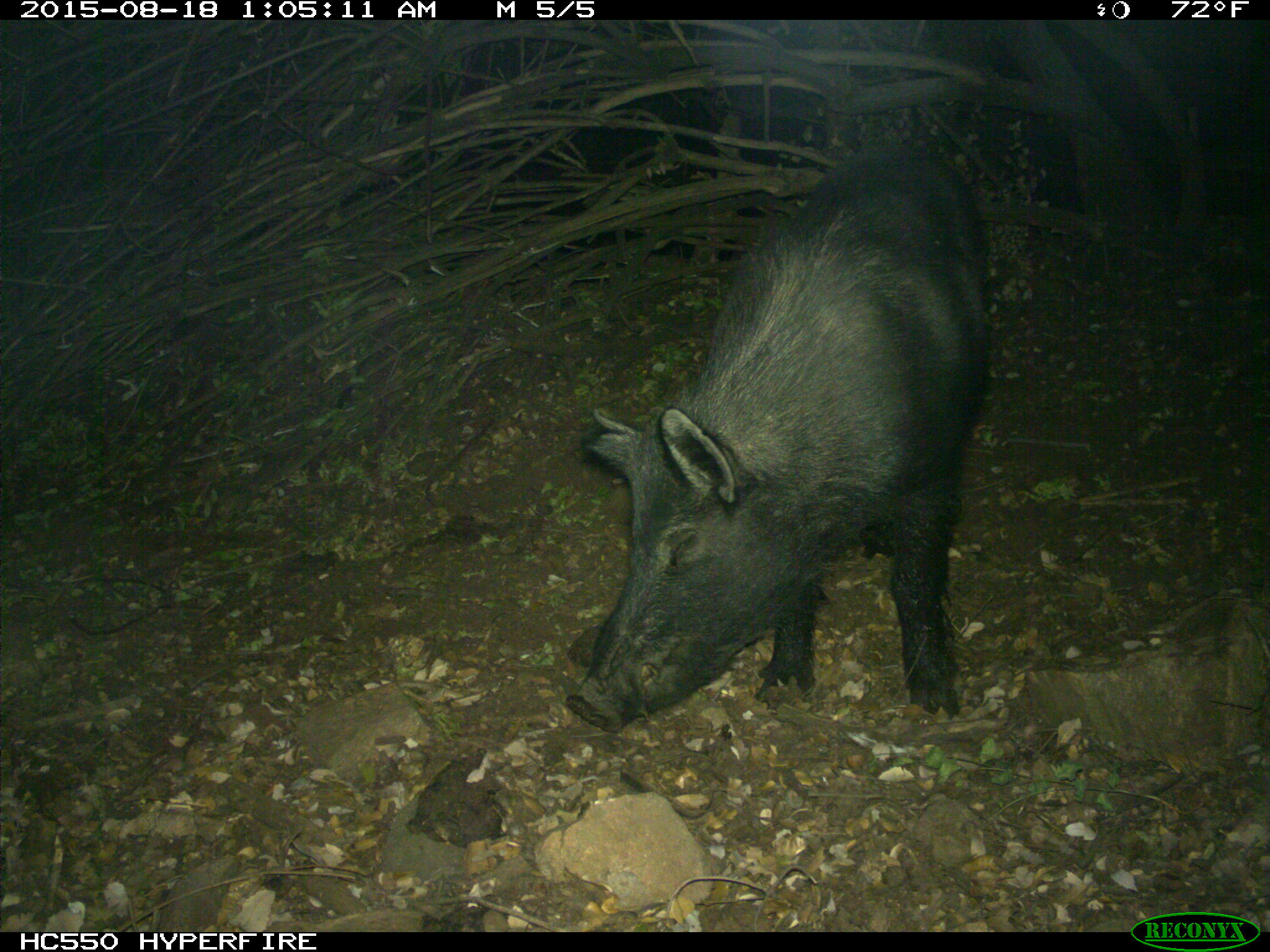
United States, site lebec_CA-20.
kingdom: Animalia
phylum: Chordata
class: Mammalia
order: Artiodactyla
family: Suidae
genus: Sus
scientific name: Sus scrofa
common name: wild boar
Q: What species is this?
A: Sus scrofa (wild boar).